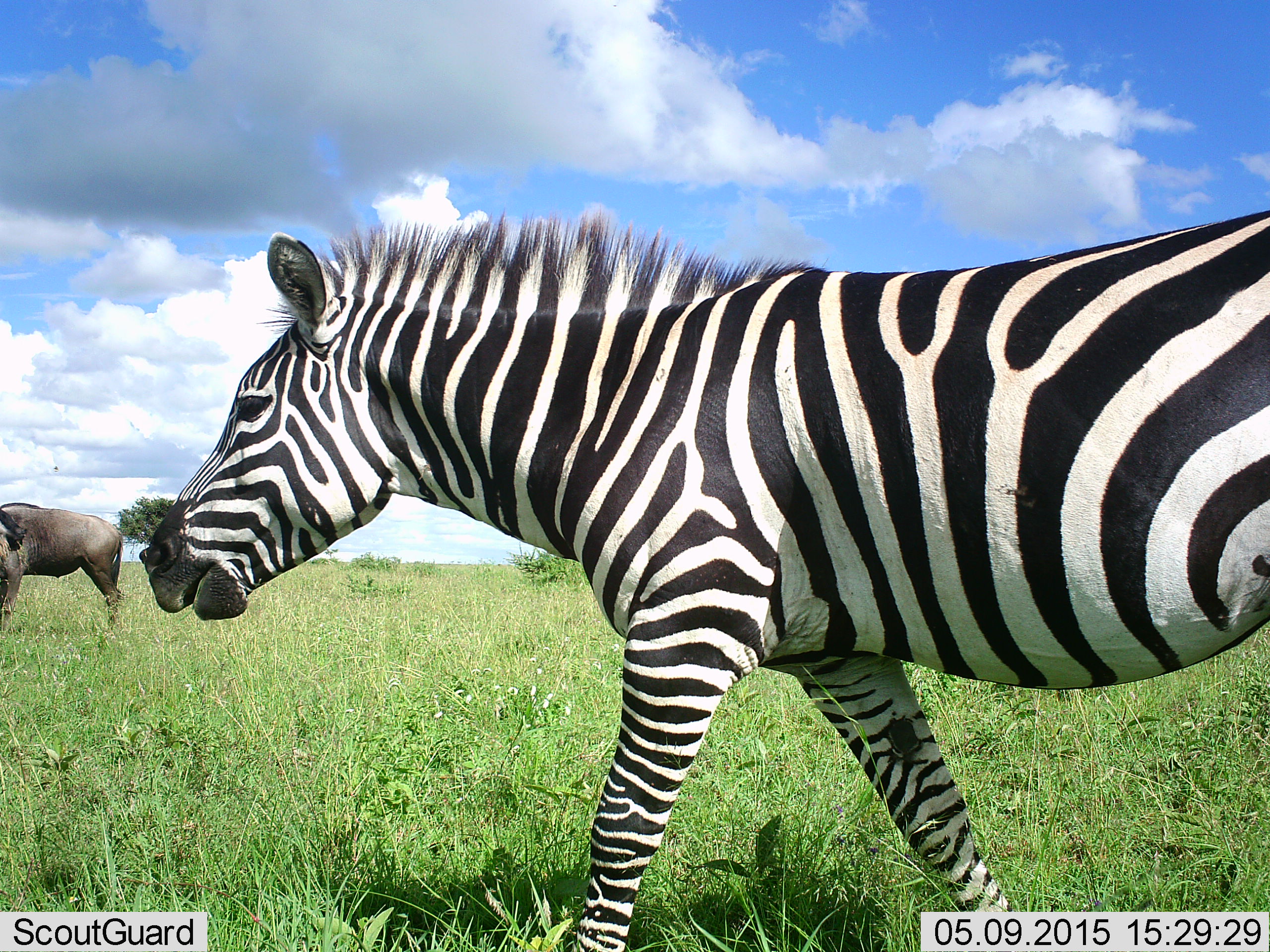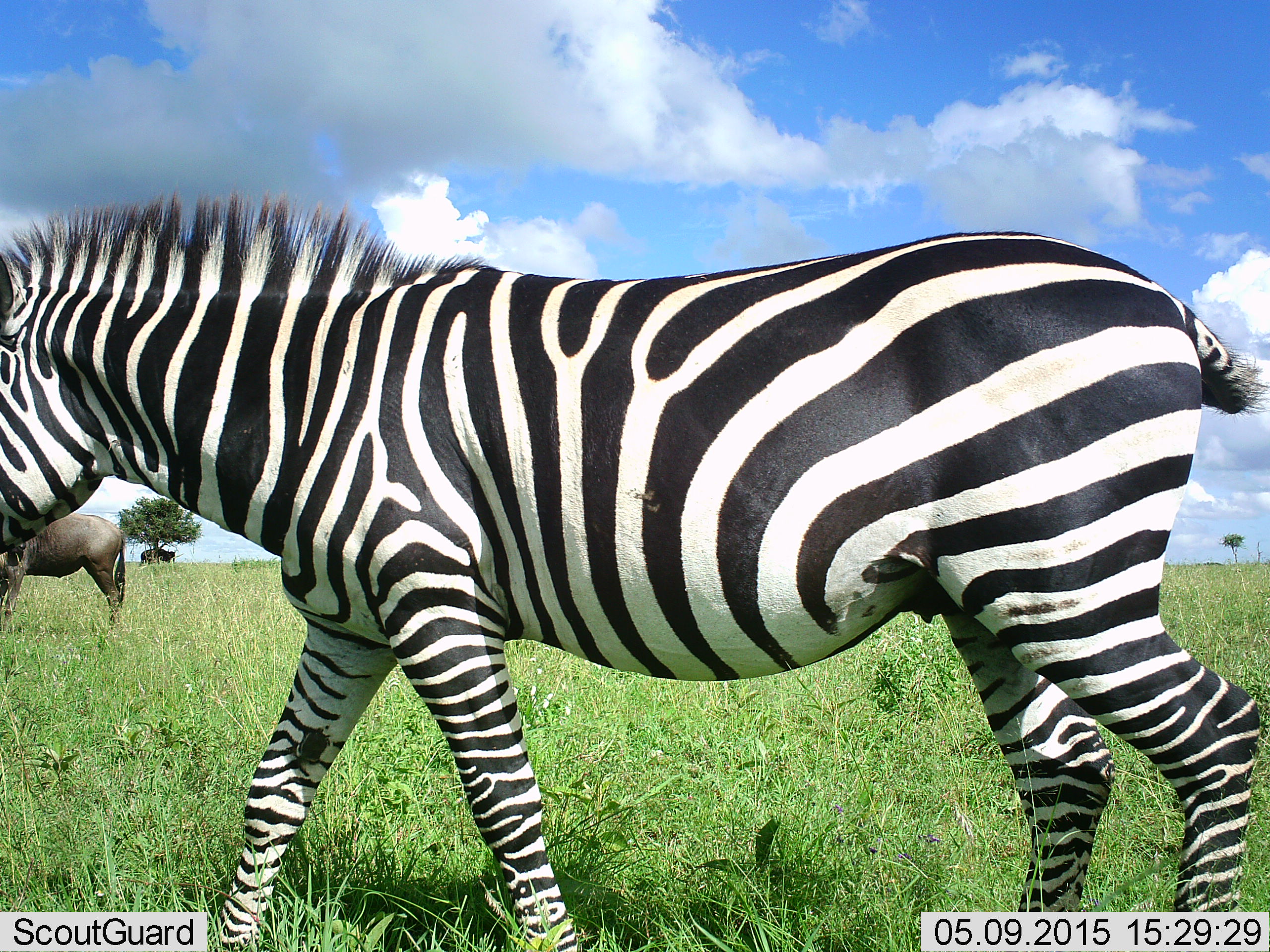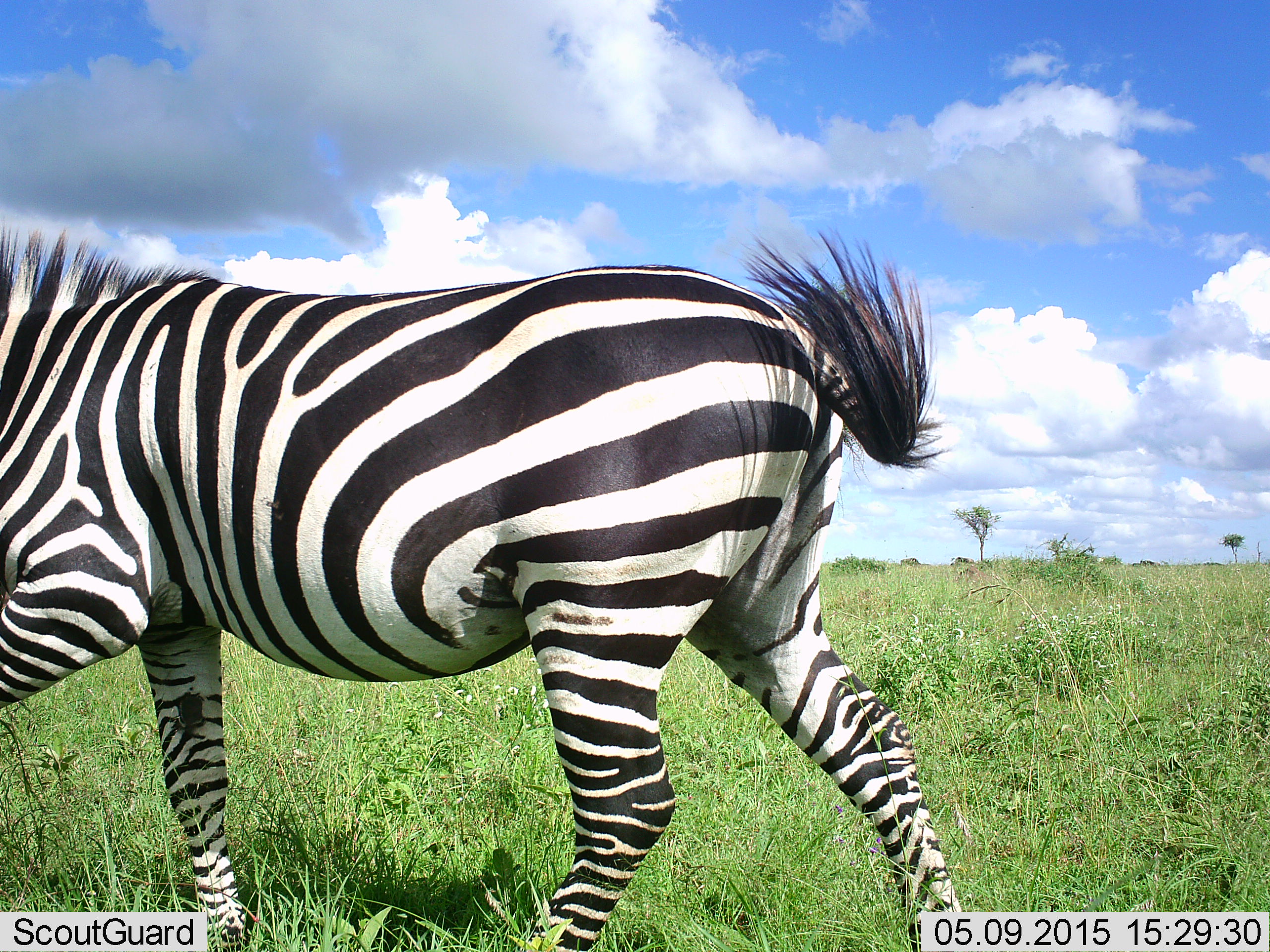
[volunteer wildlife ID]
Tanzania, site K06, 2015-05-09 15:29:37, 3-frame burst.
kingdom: Animalia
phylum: Chordata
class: Mammalia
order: Artiodactyla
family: Bovidae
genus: Connochaetes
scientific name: Connochaetes taurinus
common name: blue wildebeest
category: wildebeest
Wildebeest (blue wildebeest) (Connochaetes taurinus), count 1. Behavior (volunteer vote fractions): standing 80%, resting 10%, moving 10%, interacting 0%. Young present (vote fraction): 0%. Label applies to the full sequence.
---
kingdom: Animalia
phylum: Chordata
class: Mammalia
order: Perissodactyla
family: Equidae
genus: Equus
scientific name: Equus quagga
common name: plains zebra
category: zebra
Zebra (plains zebra) (Equus quagga), count 1. Behavior (volunteer vote fractions): standing 13%, resting 0%, moving 93%, interacting 0%. Young present (vote fraction): 0%. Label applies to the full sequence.